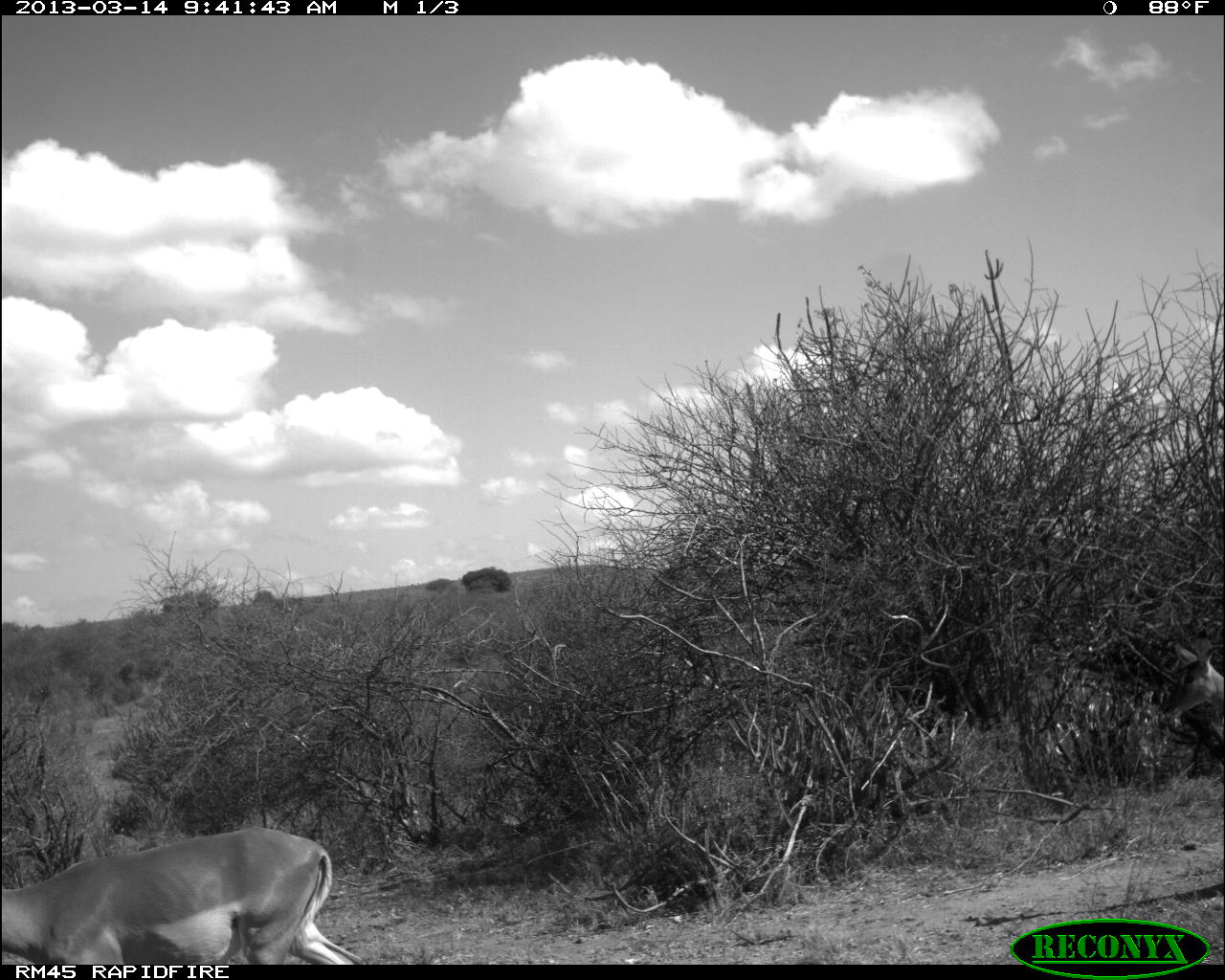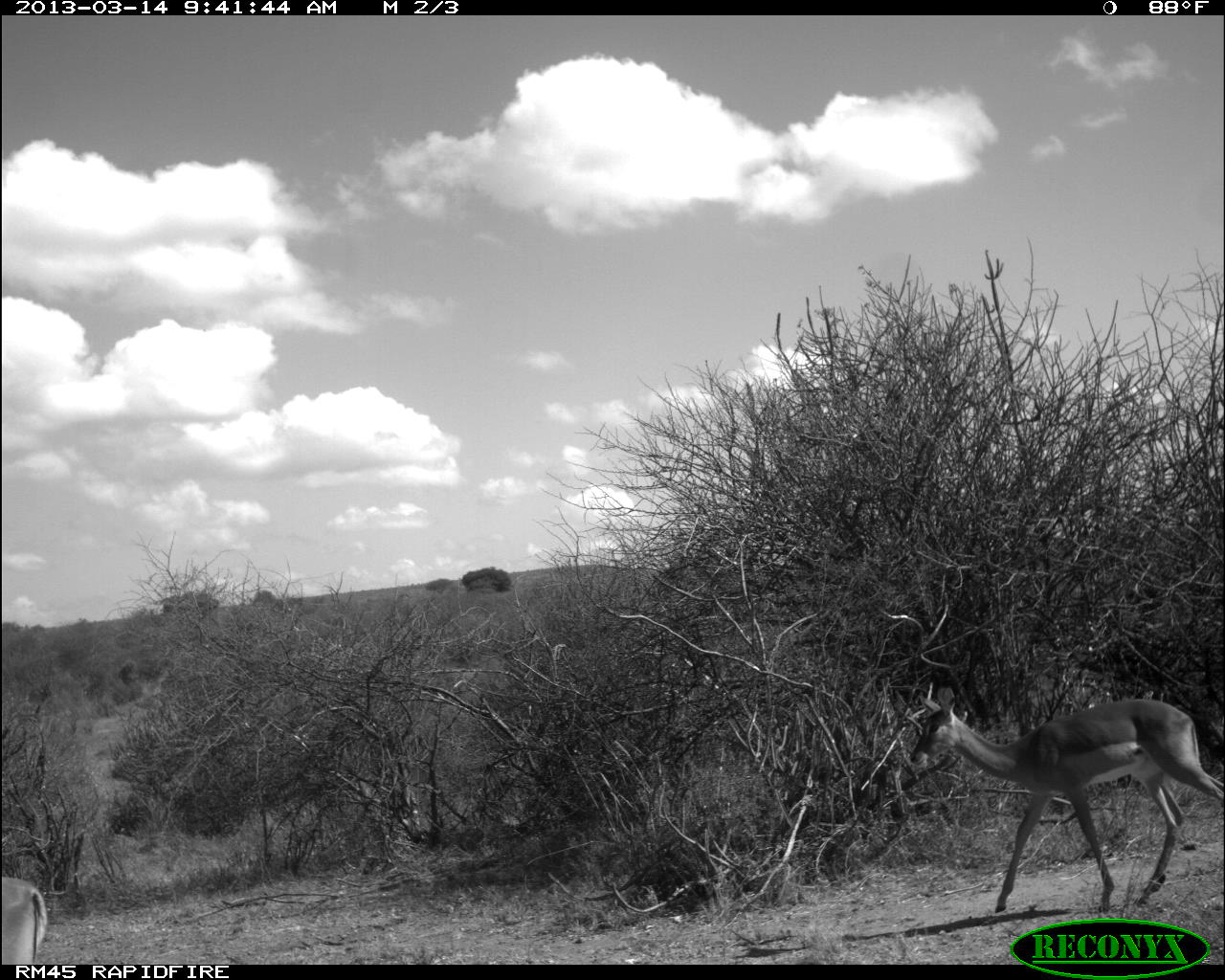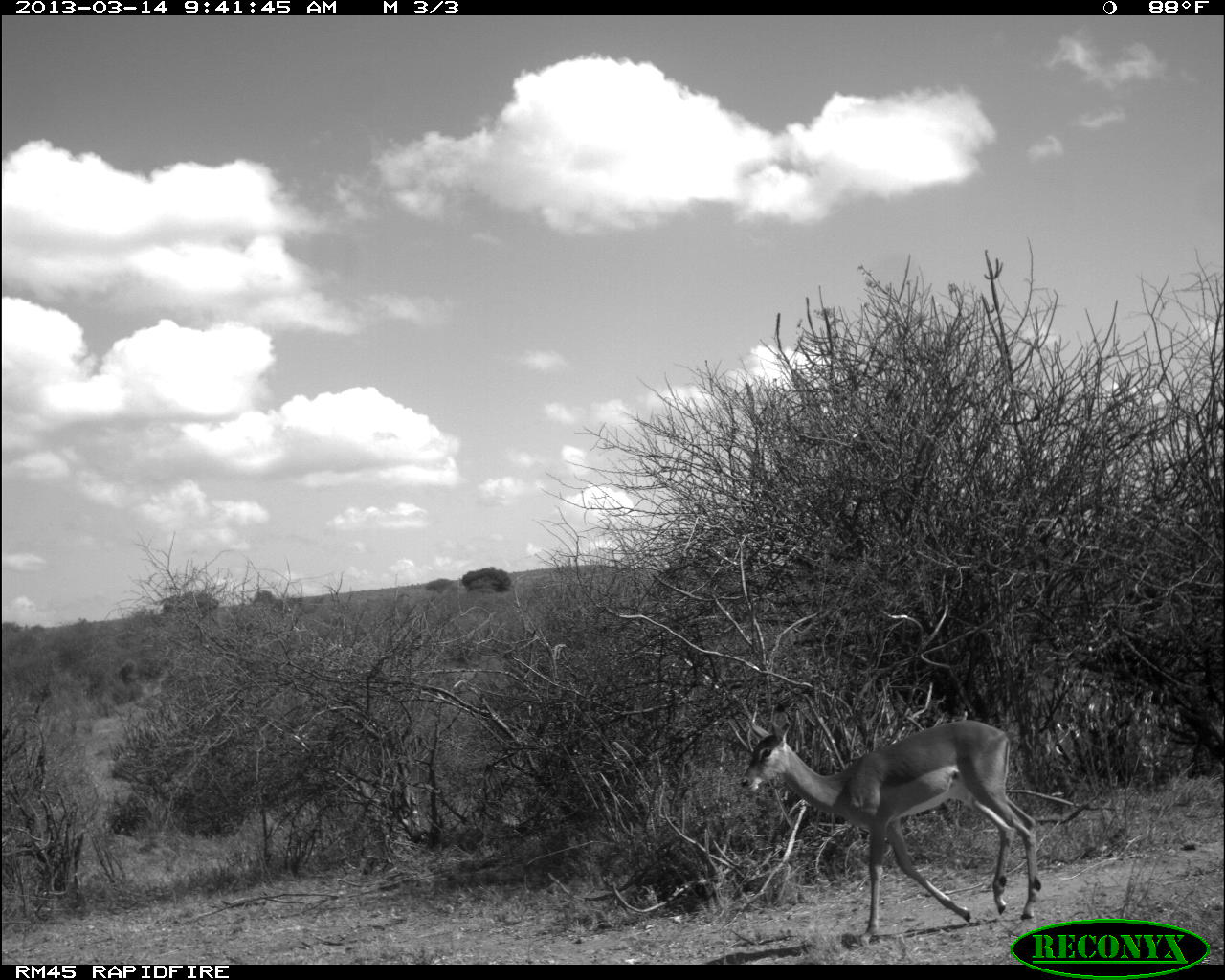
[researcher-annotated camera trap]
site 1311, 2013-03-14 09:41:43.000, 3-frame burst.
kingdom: Animalia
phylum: Chordata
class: Mammalia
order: Artiodactyla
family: Bovidae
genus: Aepyceros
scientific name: Aepyceros melampus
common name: impala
Aepyceros melampus (impala), count 2.